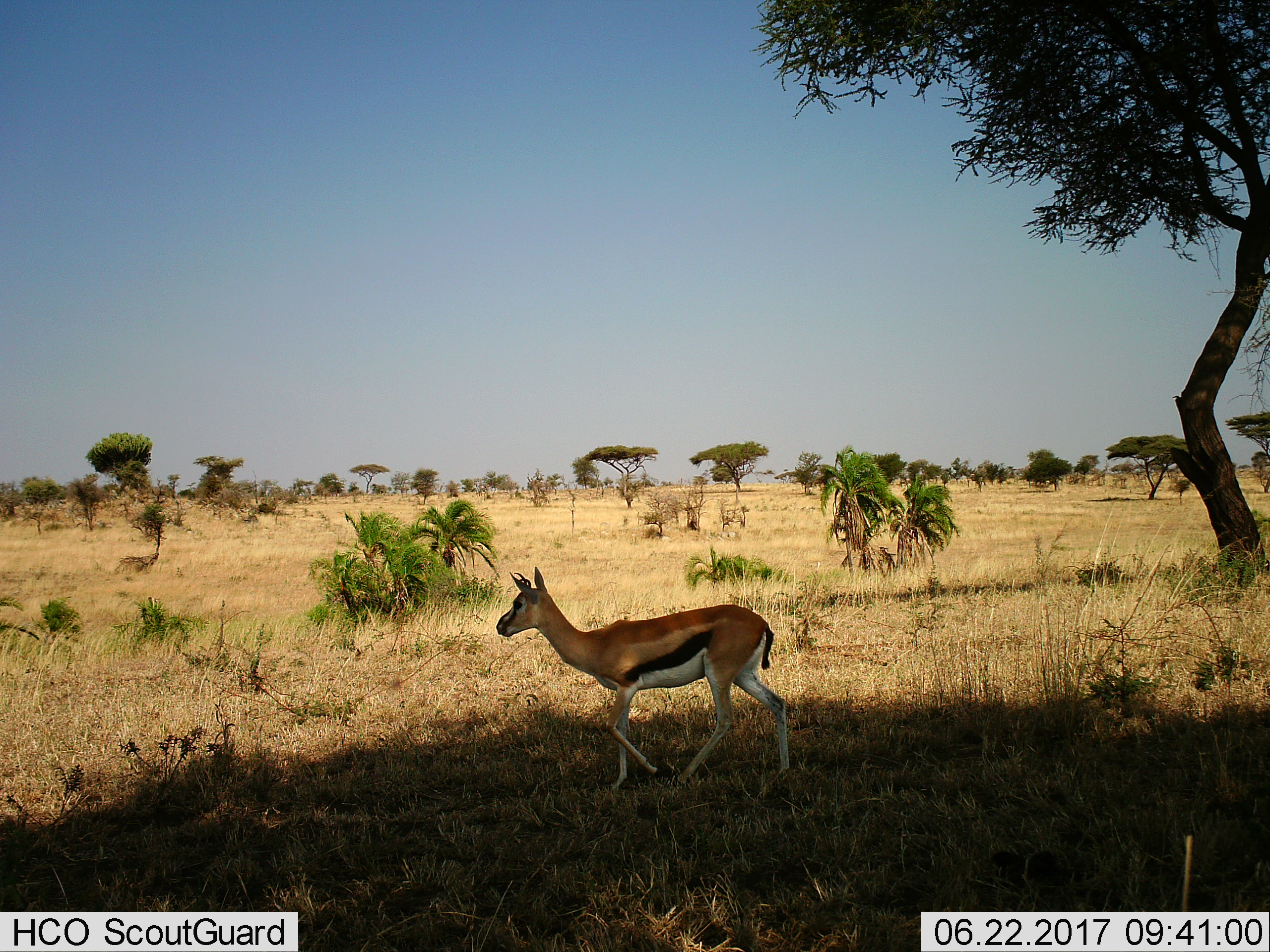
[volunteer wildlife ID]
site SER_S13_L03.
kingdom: Animalia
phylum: Chordata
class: Mammalia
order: Artiodactyla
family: Bovidae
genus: Eudorcas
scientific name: Eudorcas thomsonii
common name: thomson's gazelle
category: gazellethomsons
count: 1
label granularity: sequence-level